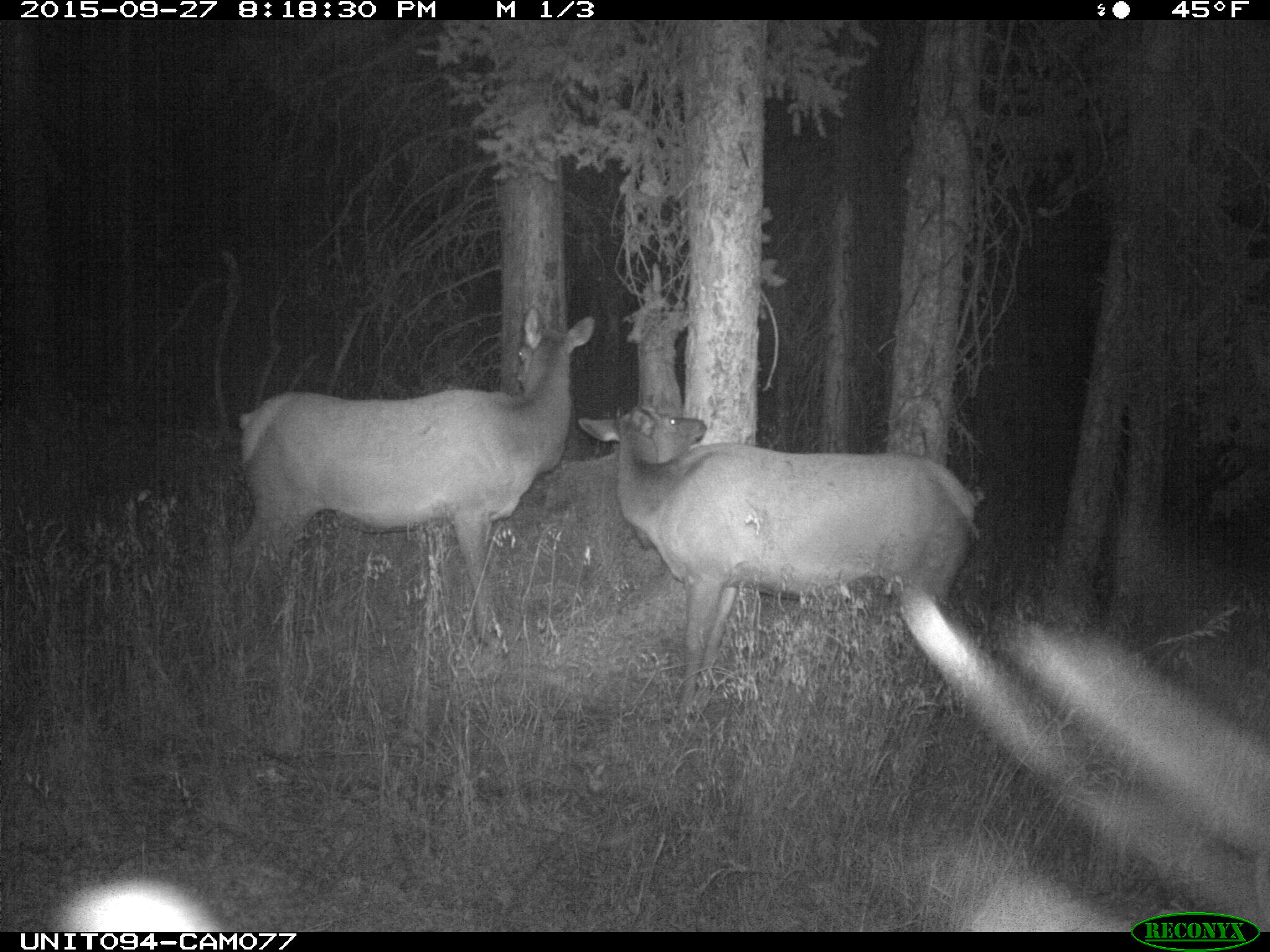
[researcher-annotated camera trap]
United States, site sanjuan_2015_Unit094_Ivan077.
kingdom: Animalia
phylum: Chordata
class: Mammalia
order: Artiodactyla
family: Cervidae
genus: Cervus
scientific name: Cervus elaphus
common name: red deer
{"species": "Cervus elaphus (red deer)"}